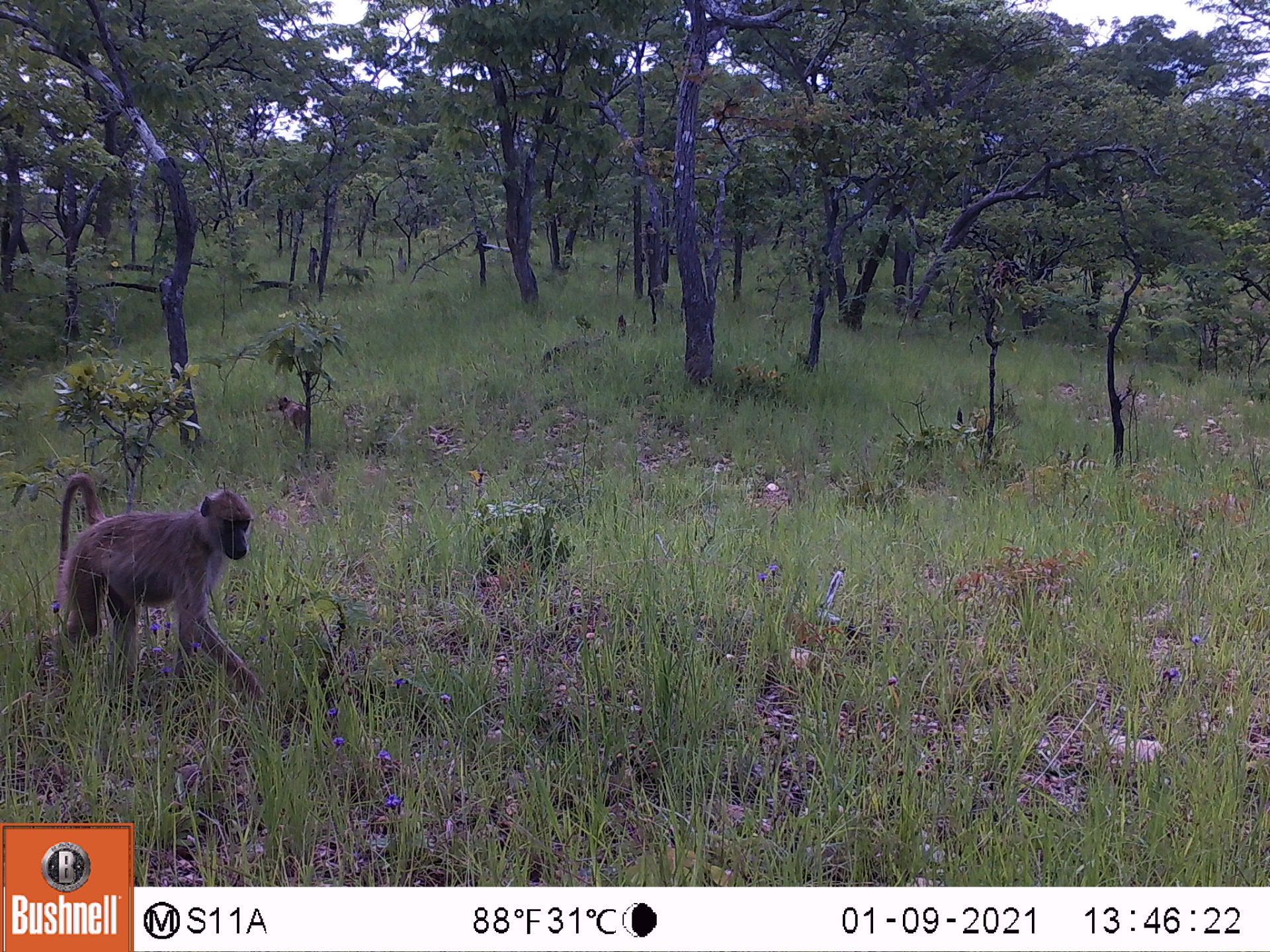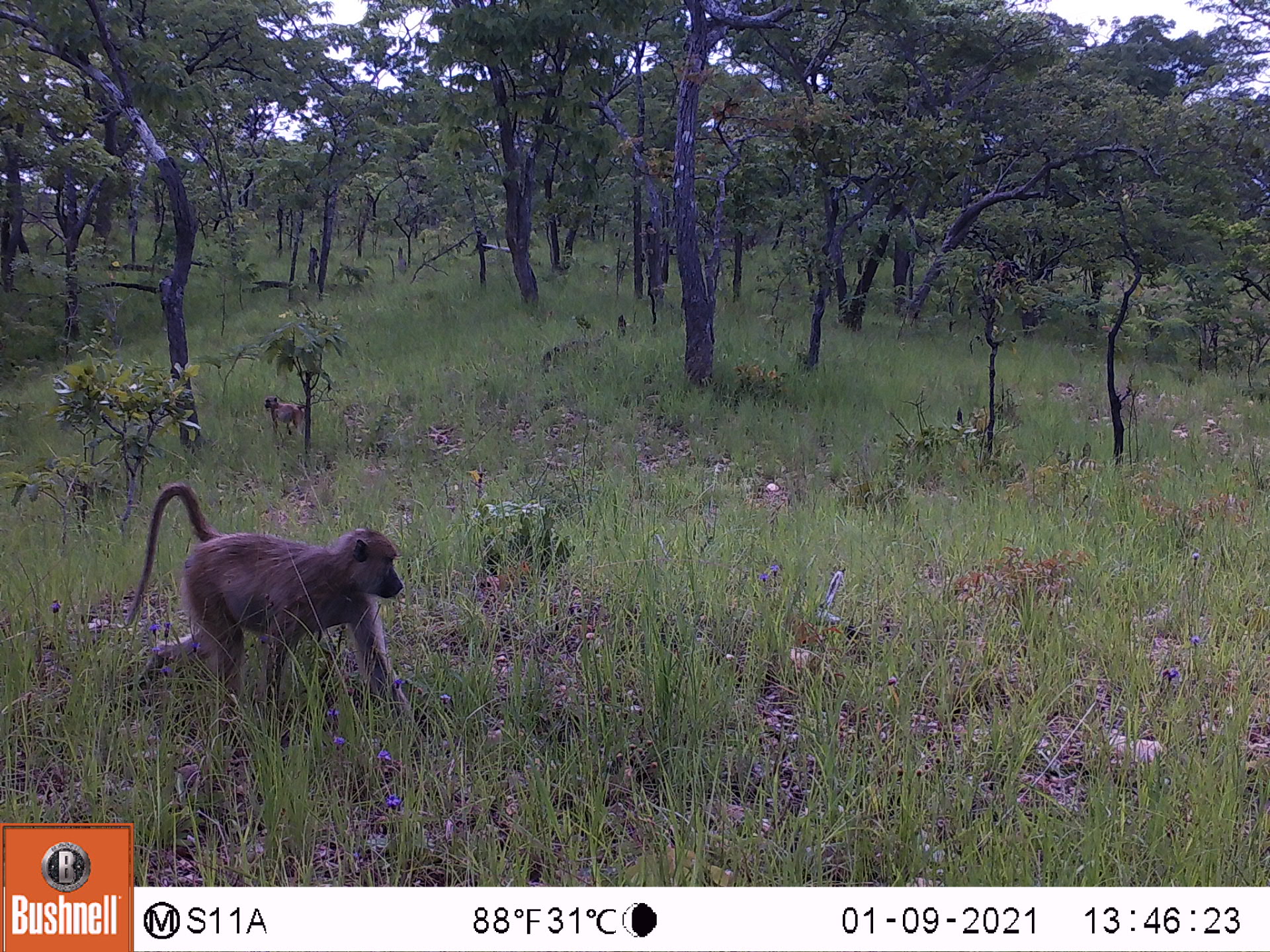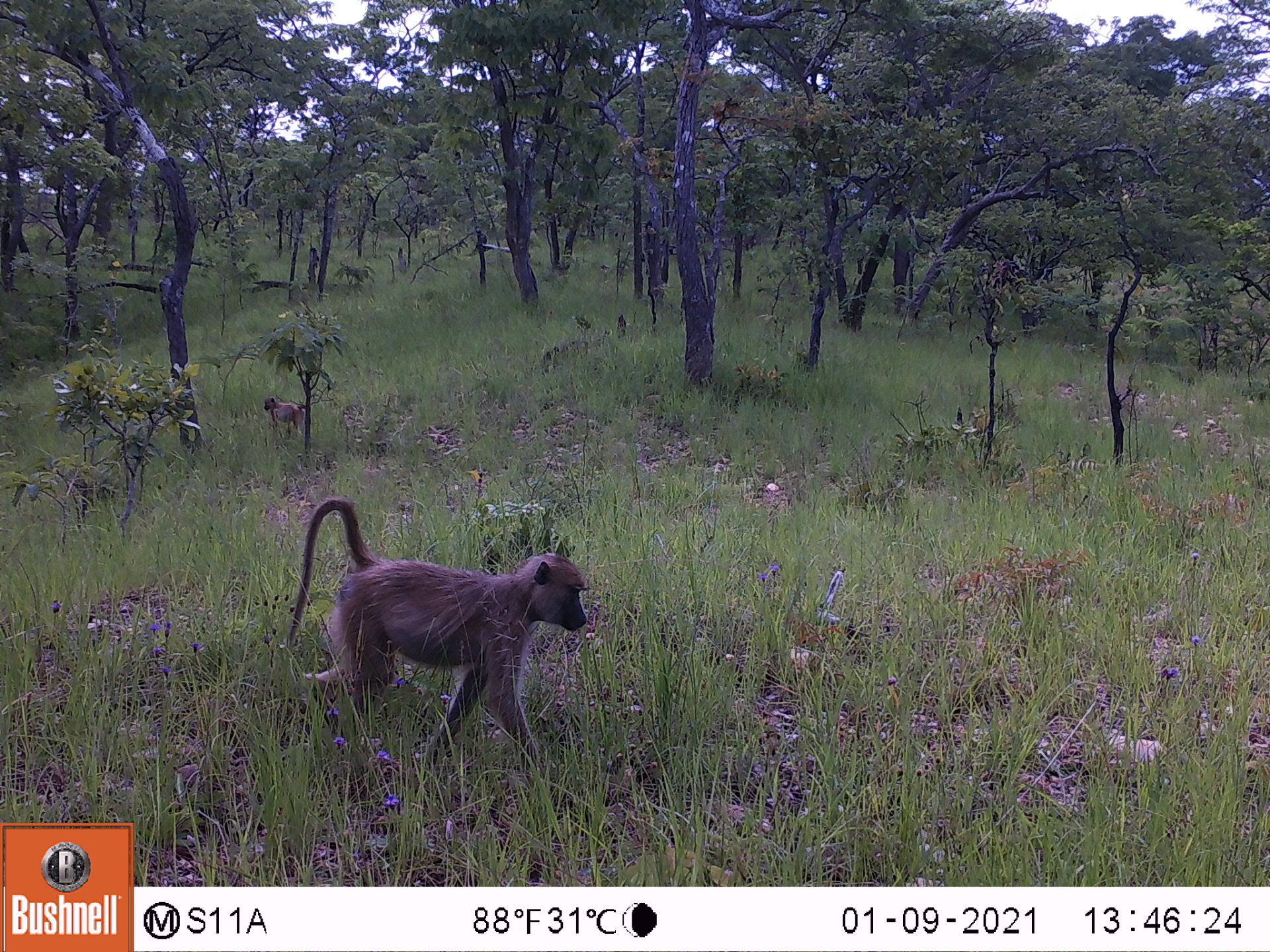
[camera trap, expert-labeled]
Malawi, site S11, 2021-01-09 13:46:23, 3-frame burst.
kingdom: Animalia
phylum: Chordata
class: Mammalia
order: Primates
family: Cercopithecidae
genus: Papio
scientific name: Papio cynocephalus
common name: yellow baboon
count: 2